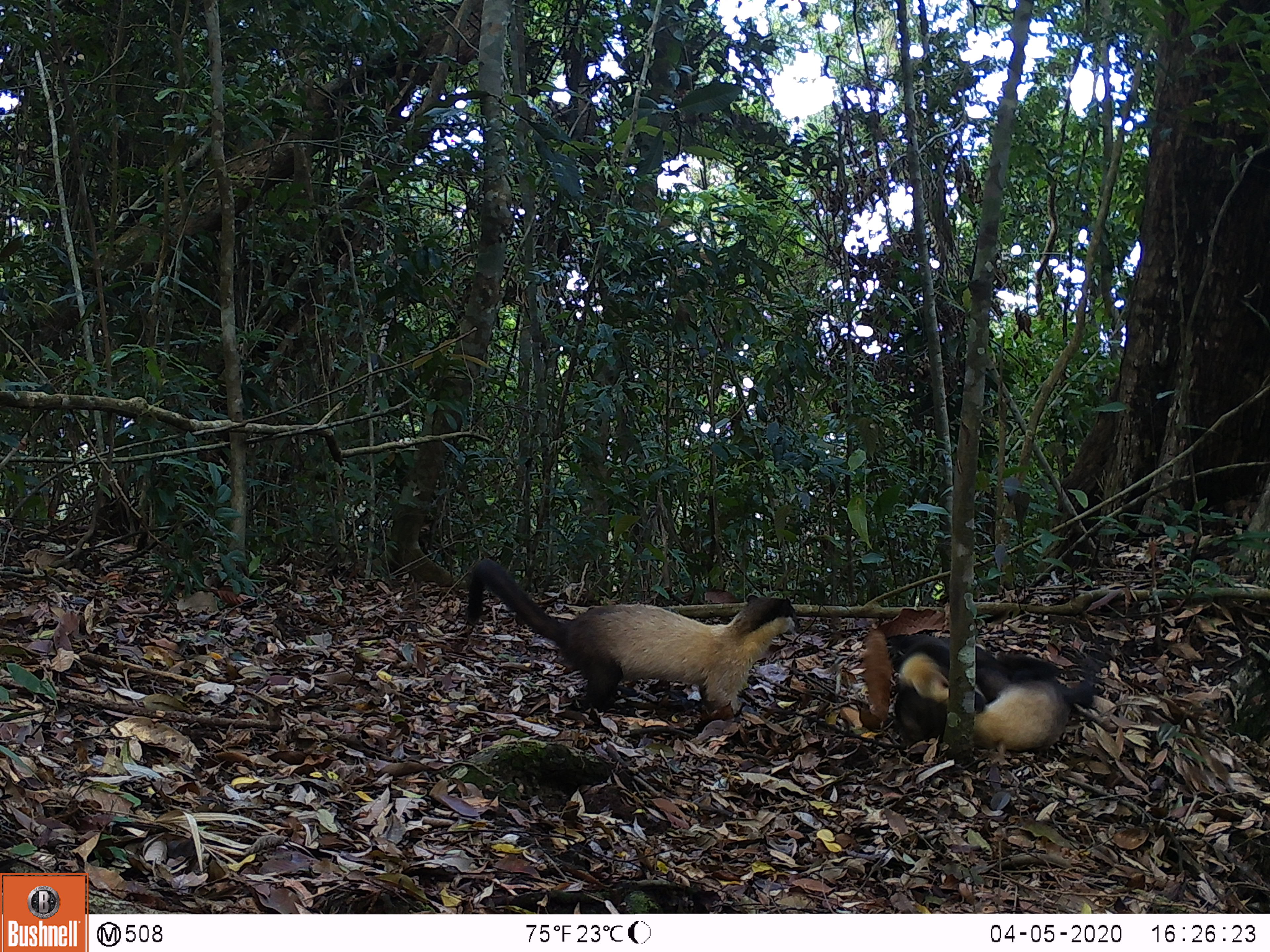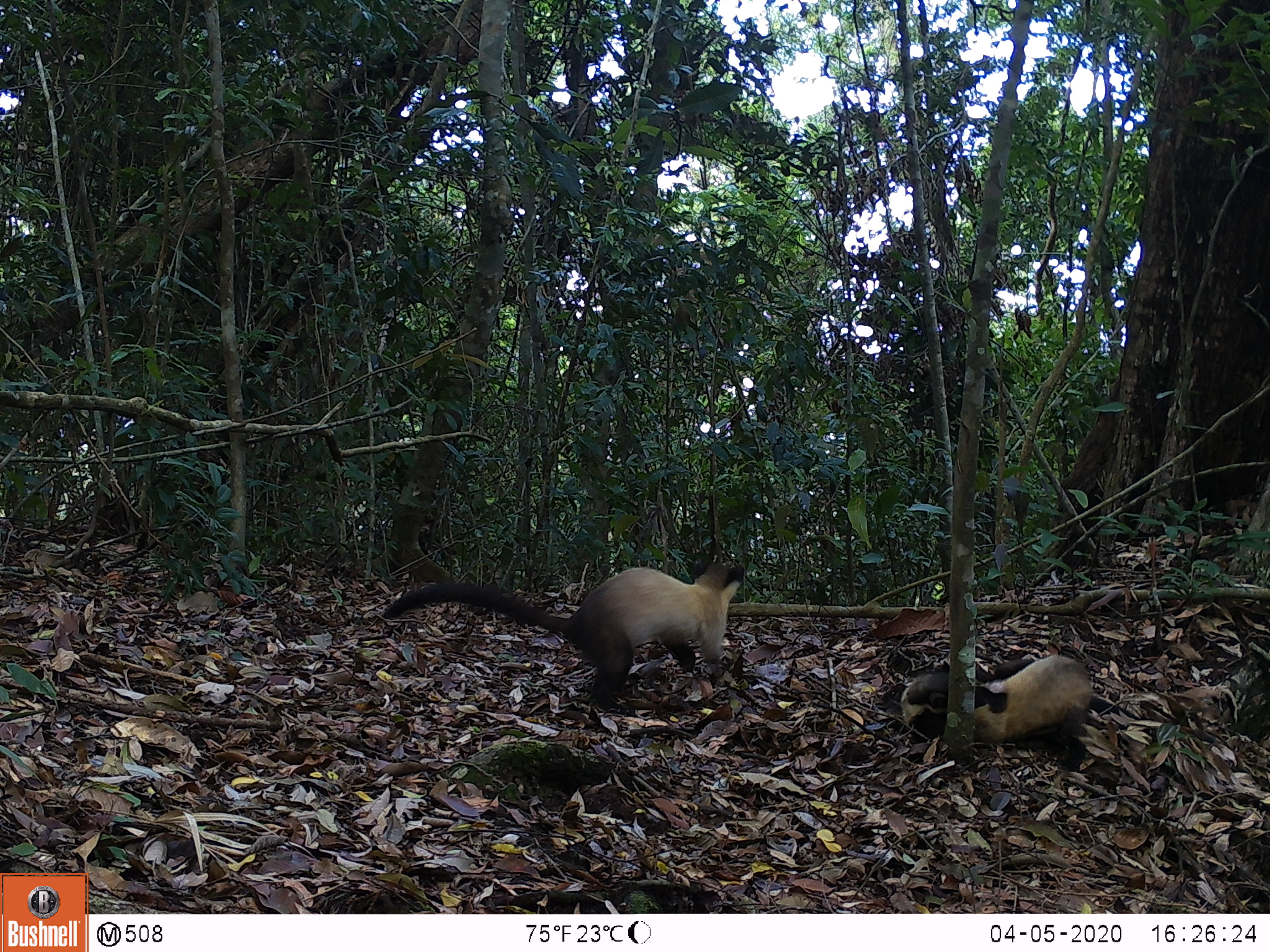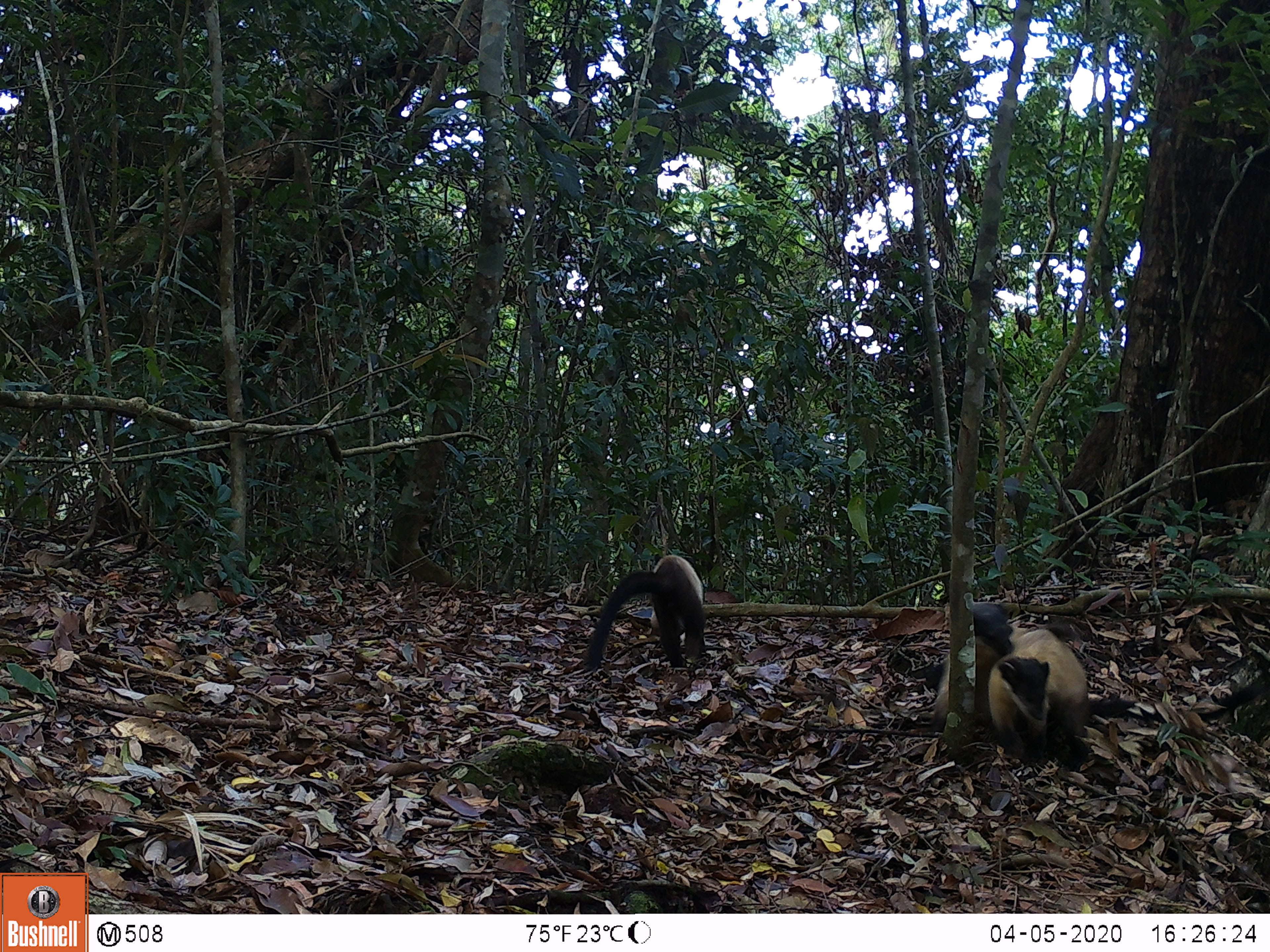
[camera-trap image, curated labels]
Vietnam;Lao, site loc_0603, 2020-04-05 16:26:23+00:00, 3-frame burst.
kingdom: Animalia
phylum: Chordata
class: Mammalia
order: Carnivora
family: Mustelidae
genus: Martes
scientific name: Martes flavigula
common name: yellow-throated marten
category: yellow throated marten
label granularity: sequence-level